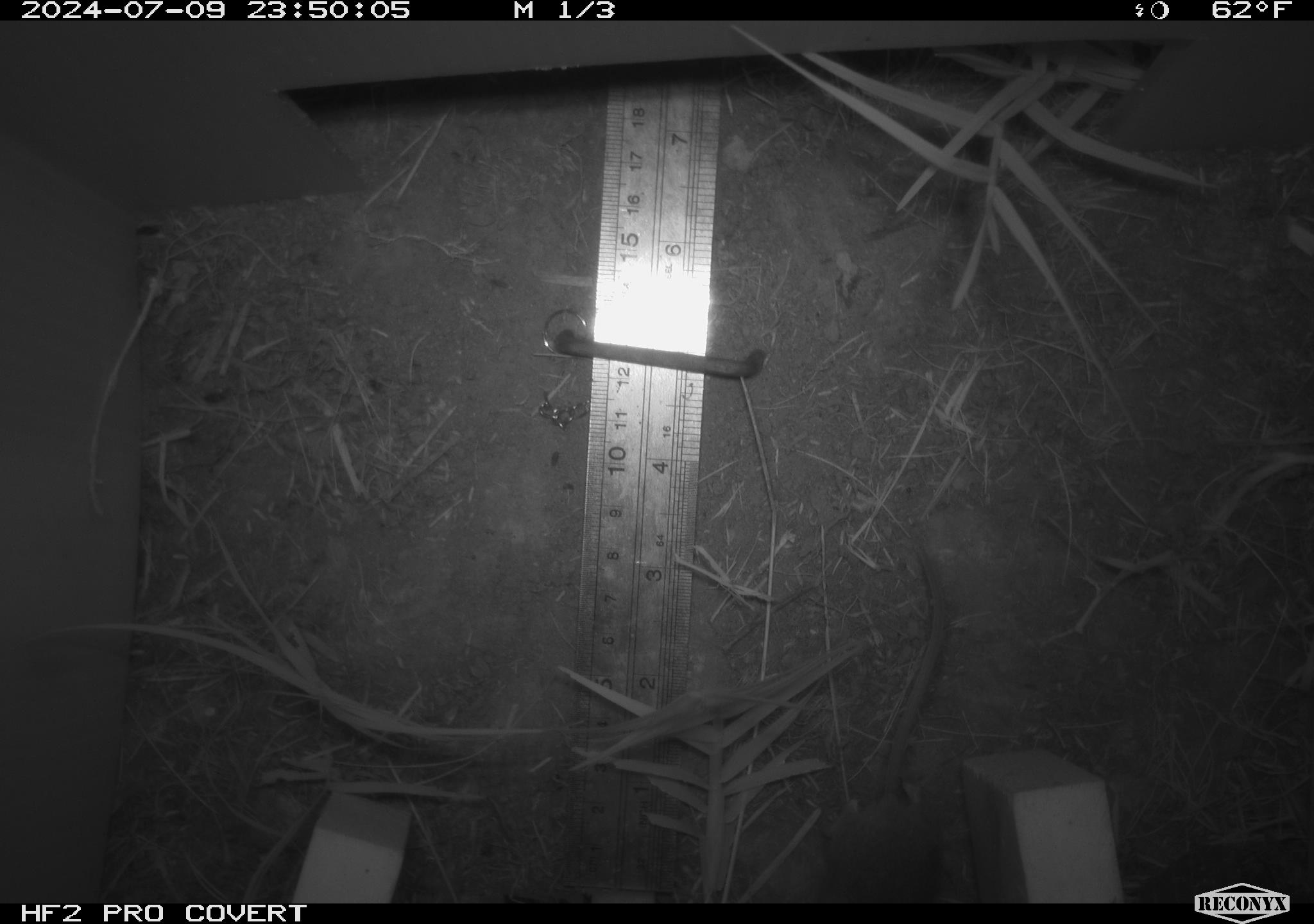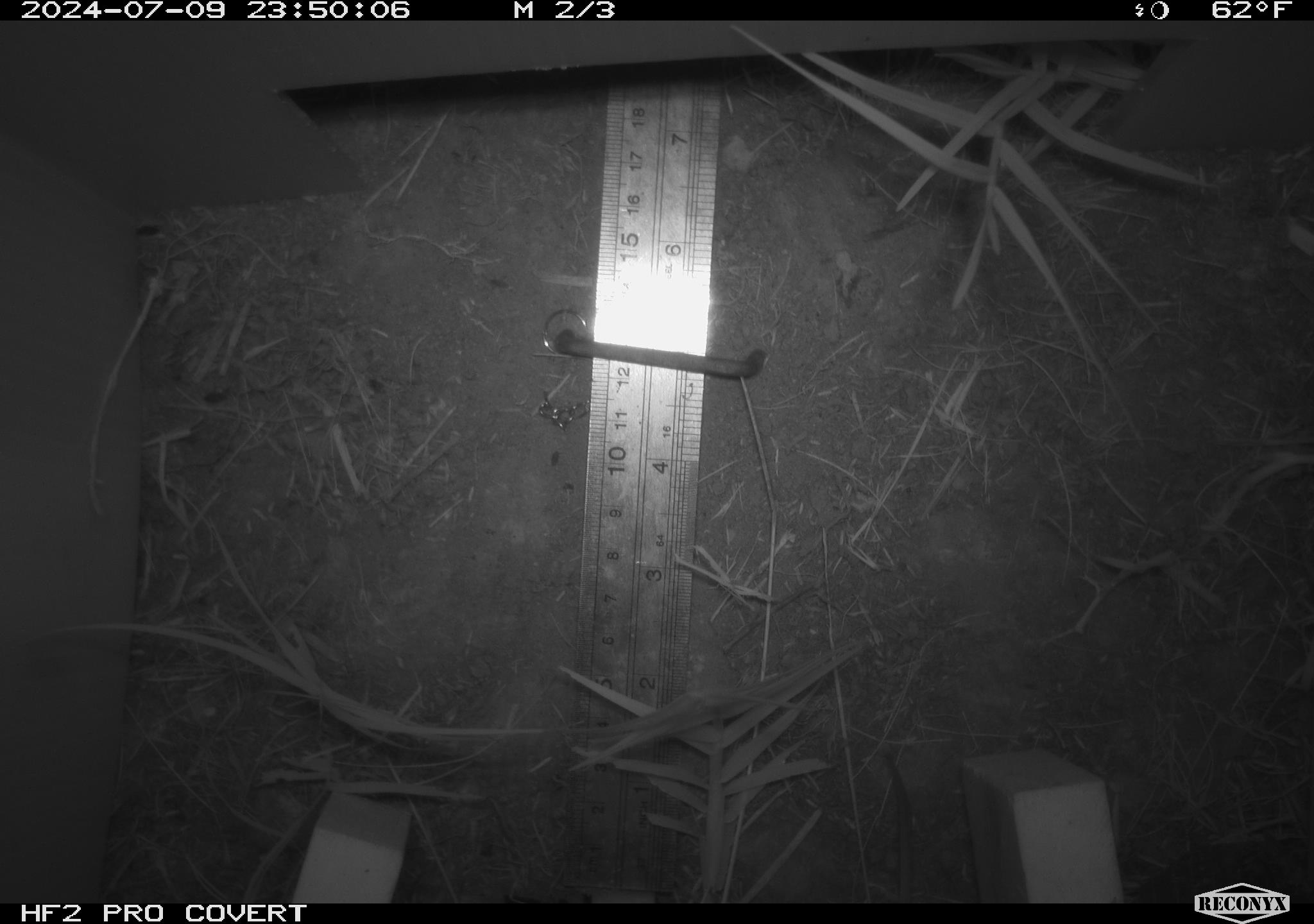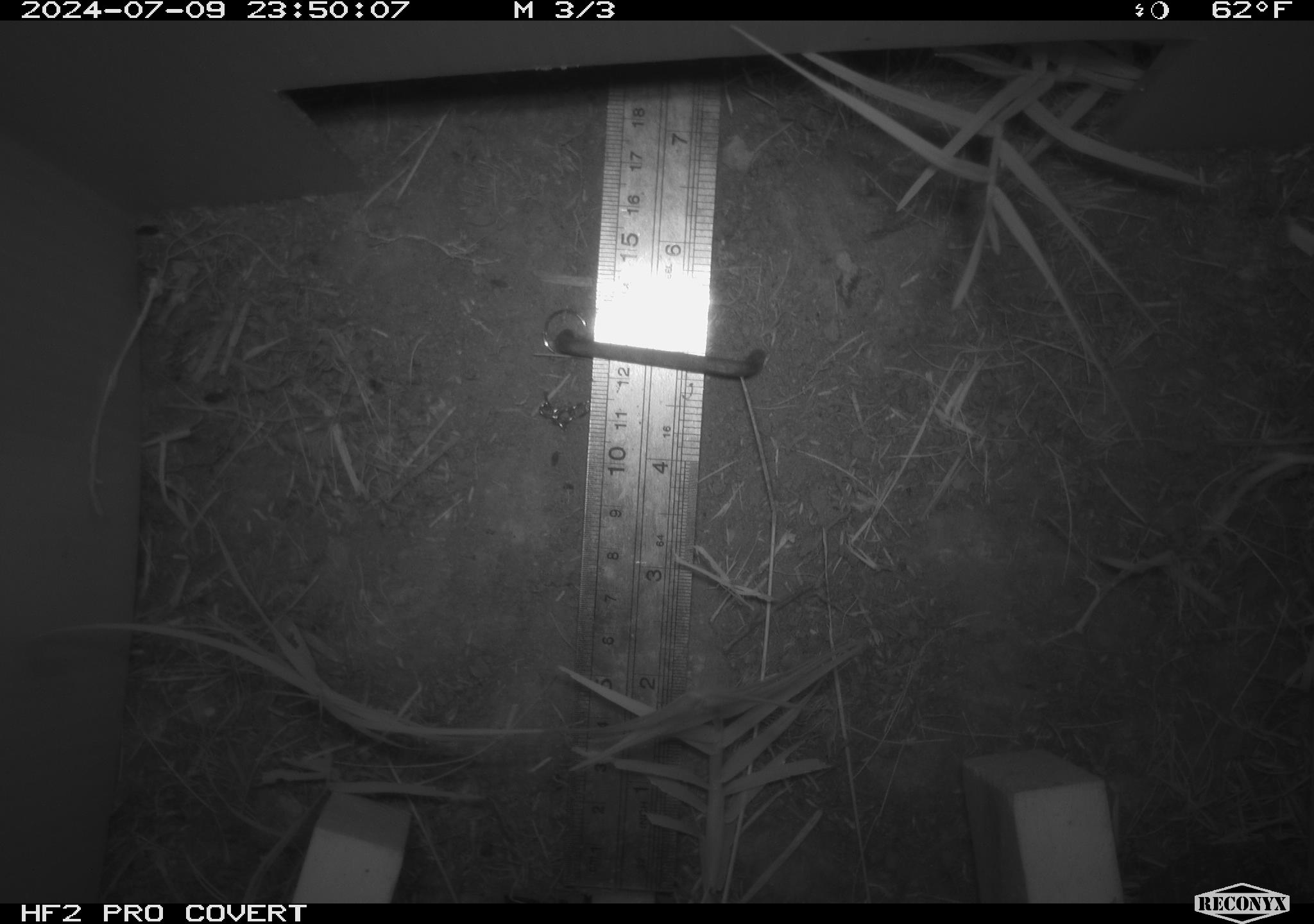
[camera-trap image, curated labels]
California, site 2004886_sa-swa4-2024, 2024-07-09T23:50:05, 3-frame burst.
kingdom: Animalia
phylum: Chordata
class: Mammalia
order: Rodentia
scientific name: Rodentia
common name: mouse species